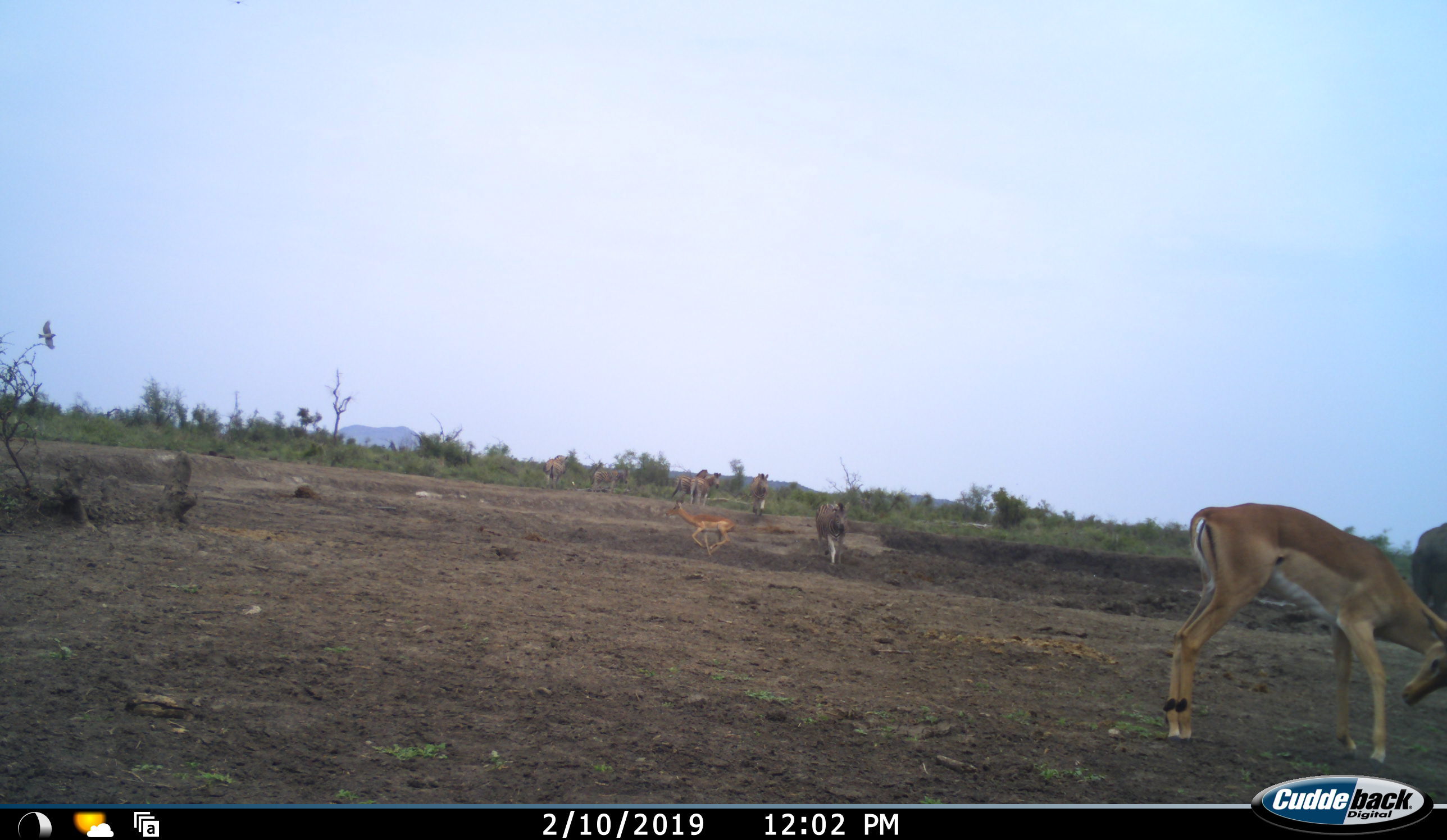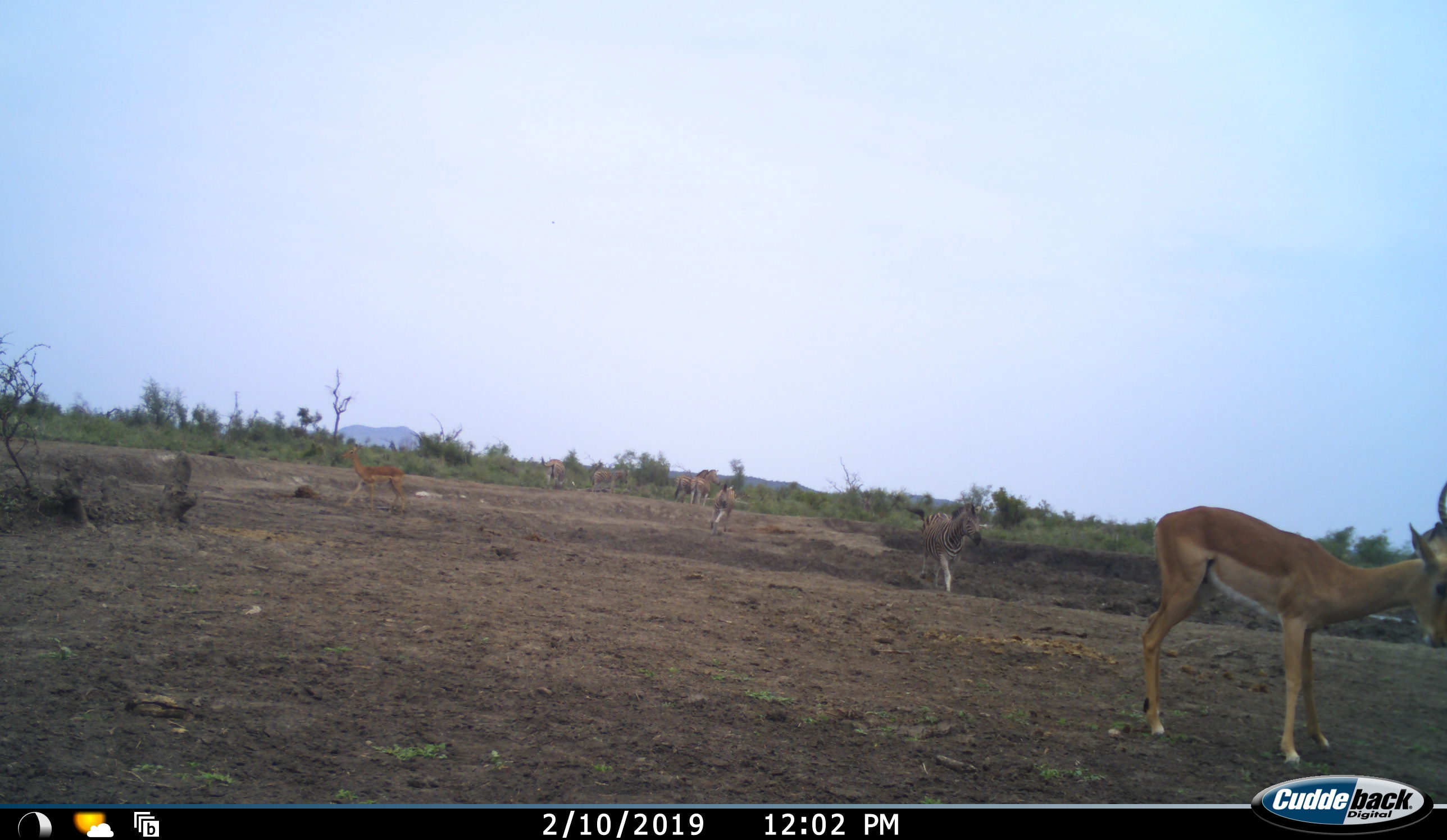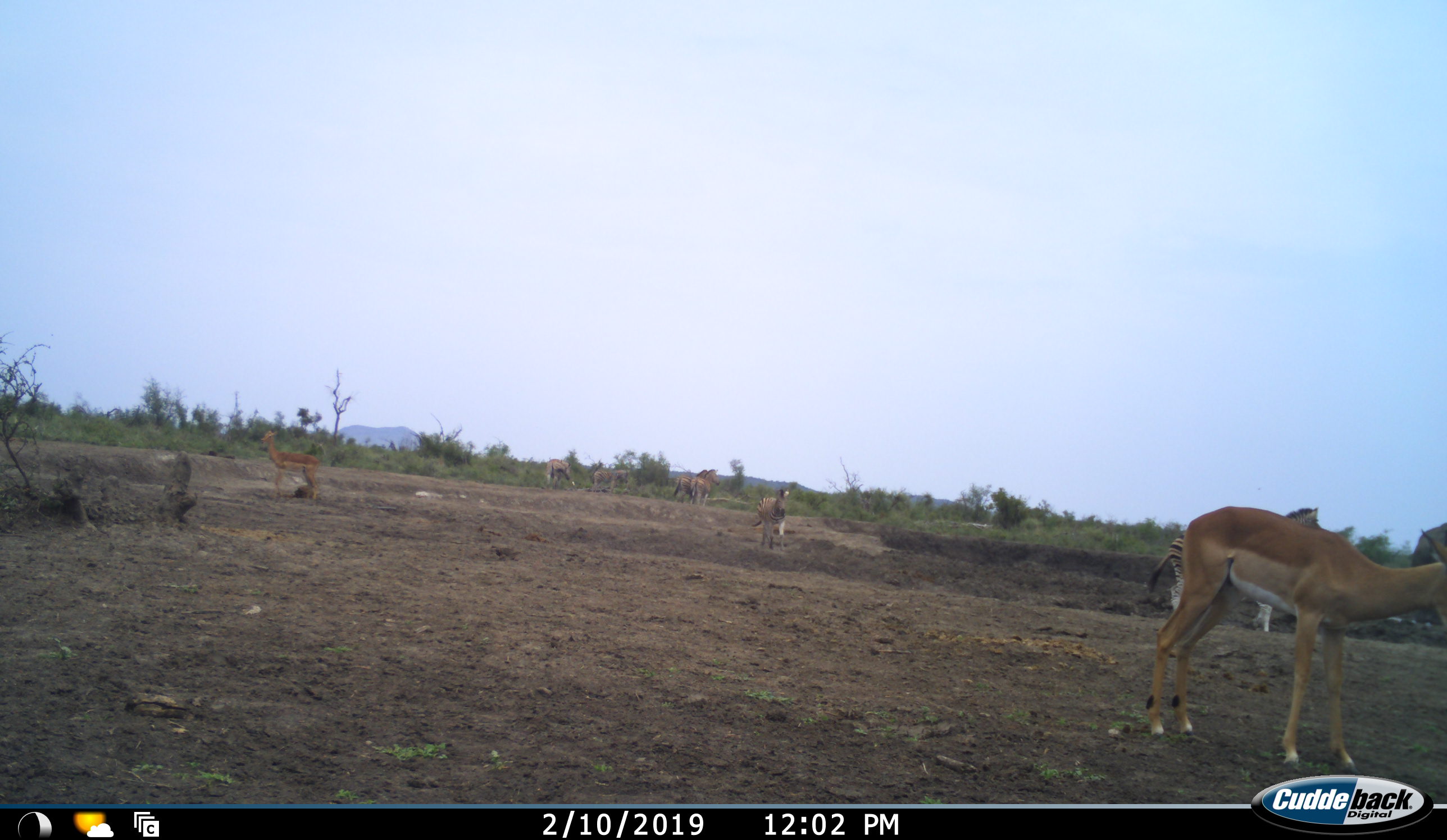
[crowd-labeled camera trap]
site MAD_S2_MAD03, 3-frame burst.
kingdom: Animalia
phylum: Chordata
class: Mammalia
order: Artiodactyla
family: Bovidae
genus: Aepyceros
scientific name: Aepyceros melampus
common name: impala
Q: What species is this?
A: Impala (Aepyceros melampus).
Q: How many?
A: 2.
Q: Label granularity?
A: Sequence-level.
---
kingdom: Animalia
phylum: Chordata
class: Mammalia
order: Perissodactyla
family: Equidae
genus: Equus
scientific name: Equus quagga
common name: plains zebra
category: zebraplains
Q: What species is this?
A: Zebraplains (plains zebra) (Equus quagga).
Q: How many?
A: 6.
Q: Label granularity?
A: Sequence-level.